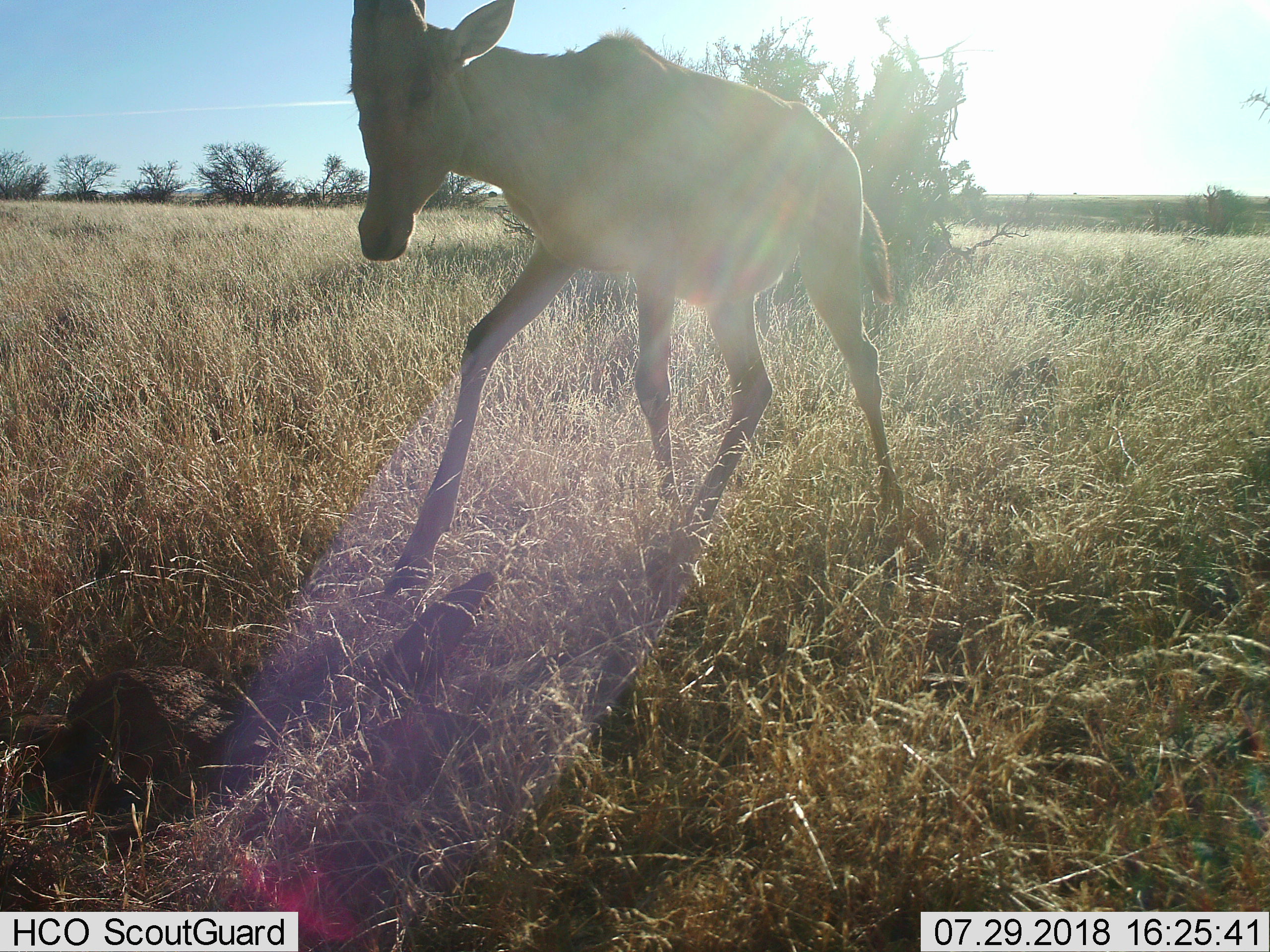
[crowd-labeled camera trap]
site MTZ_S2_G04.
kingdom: Animalia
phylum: Chordata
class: Mammalia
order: Artiodactyla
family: Bovidae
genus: Alcelaphus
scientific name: Alcelaphus buselaphus caama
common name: red hartebeest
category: hartebeestred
Hartebeestred (red hartebeest) (Alcelaphus buselaphus caama), count 1. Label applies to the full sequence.